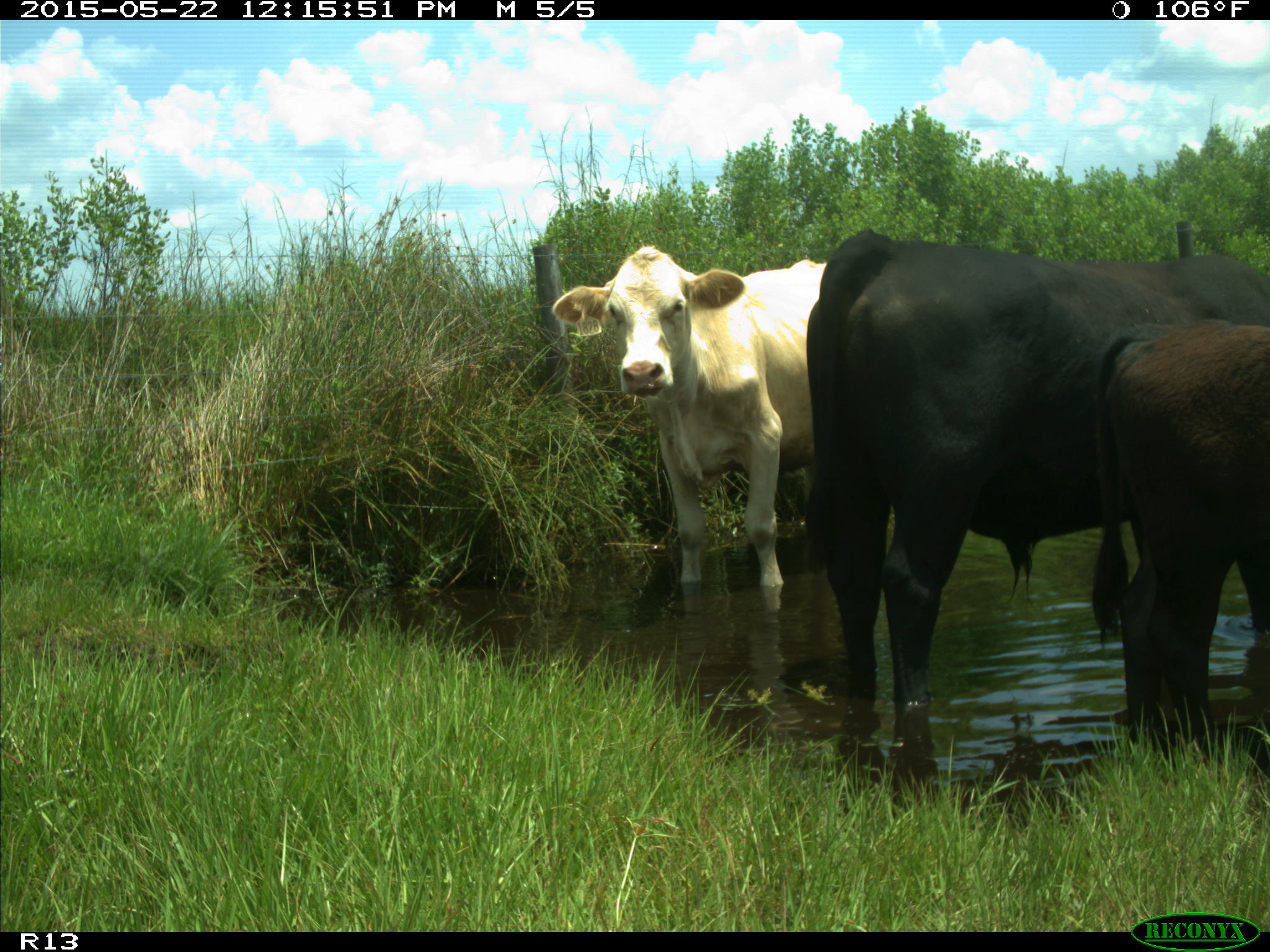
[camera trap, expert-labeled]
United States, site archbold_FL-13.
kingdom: Animalia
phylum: Chordata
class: Mammalia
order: Artiodactyla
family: Bovidae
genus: Bos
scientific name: Bos taurus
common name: domestic cow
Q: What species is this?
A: Bos taurus (domestic cow).